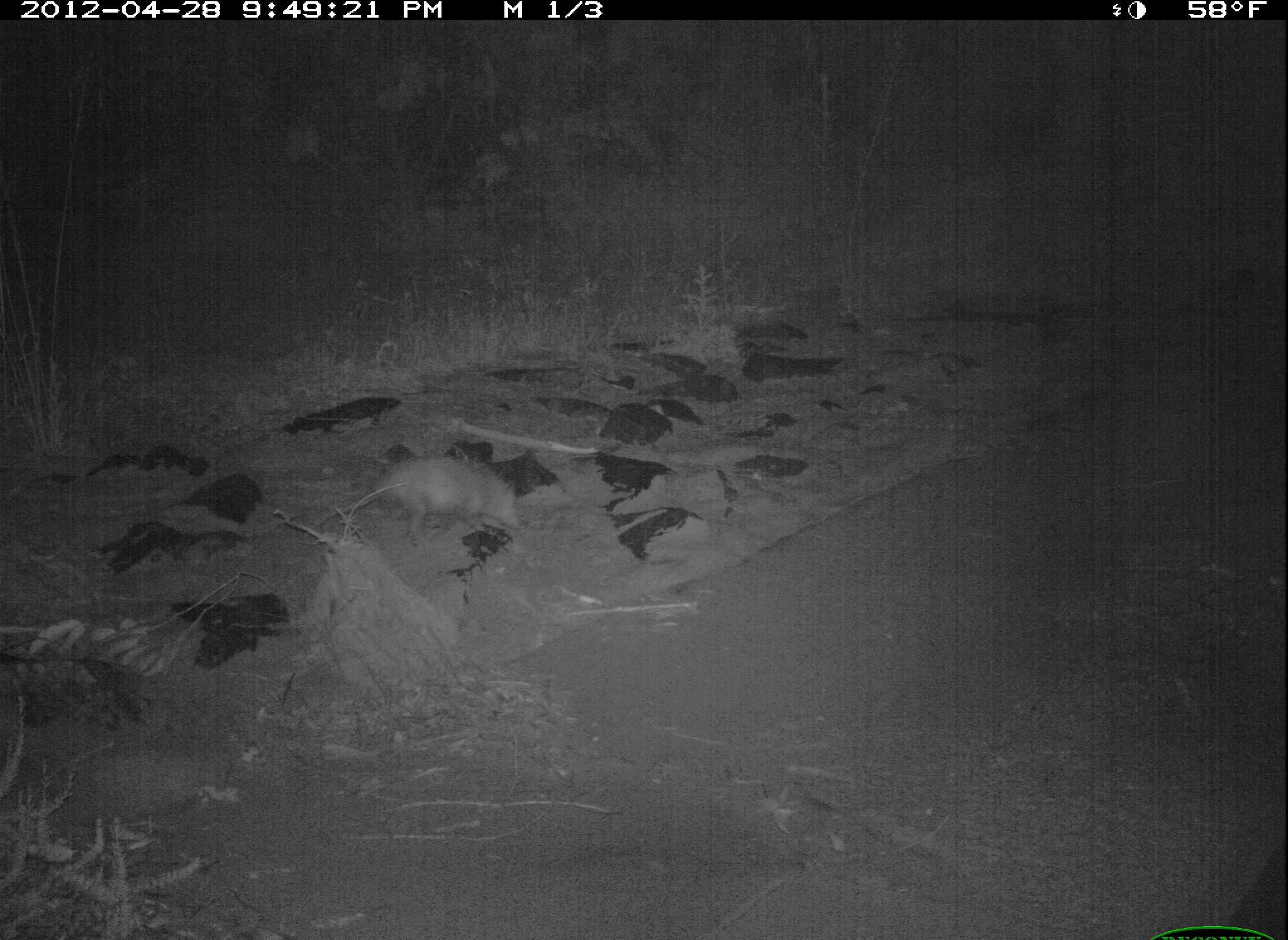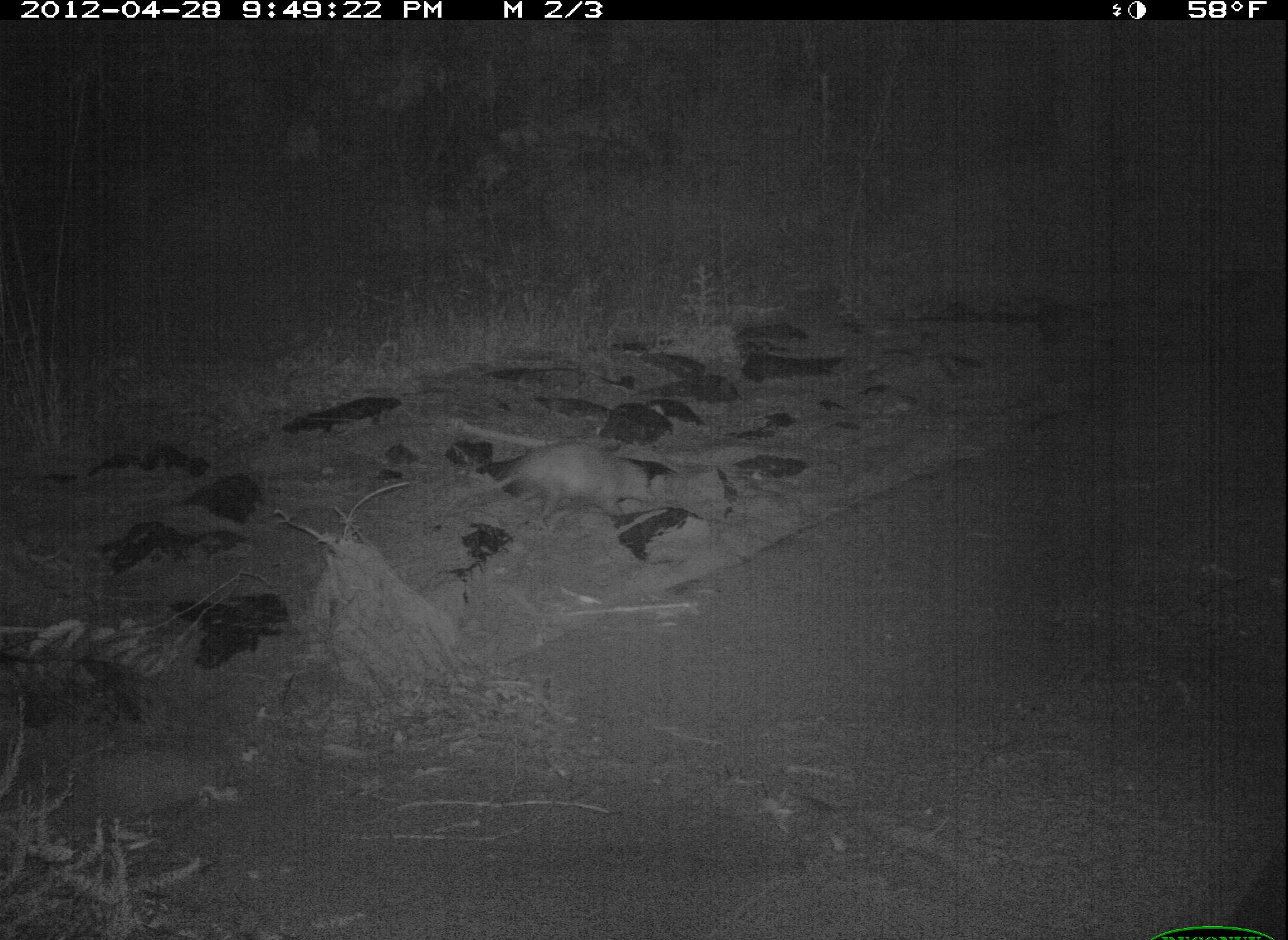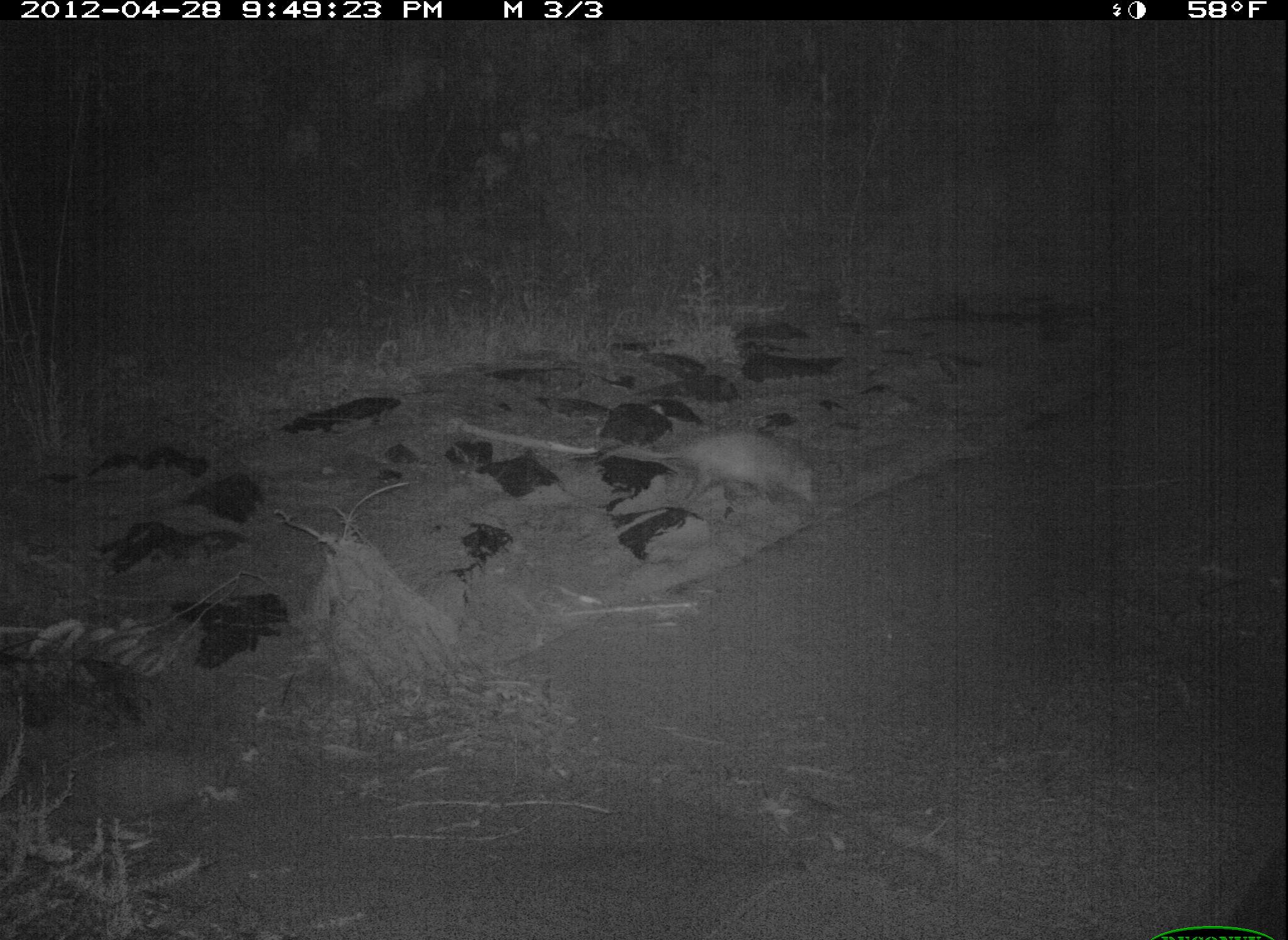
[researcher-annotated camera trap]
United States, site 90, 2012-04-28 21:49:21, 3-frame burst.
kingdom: Animalia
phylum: Chordata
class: Mammalia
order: Didelphimorphia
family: Didelphidae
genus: Didelphis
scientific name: Didelphis virginiana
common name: virginia opossum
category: opossum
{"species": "opossum (virginia opossum) (Didelphis virginiana)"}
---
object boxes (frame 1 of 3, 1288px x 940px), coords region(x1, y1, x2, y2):
opossum: region(305, 447, 551, 547)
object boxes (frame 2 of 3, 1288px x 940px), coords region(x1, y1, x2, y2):
opossum: region(457, 437, 658, 527)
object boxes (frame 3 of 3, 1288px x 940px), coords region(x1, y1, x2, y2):
opossum: region(577, 421, 839, 518)